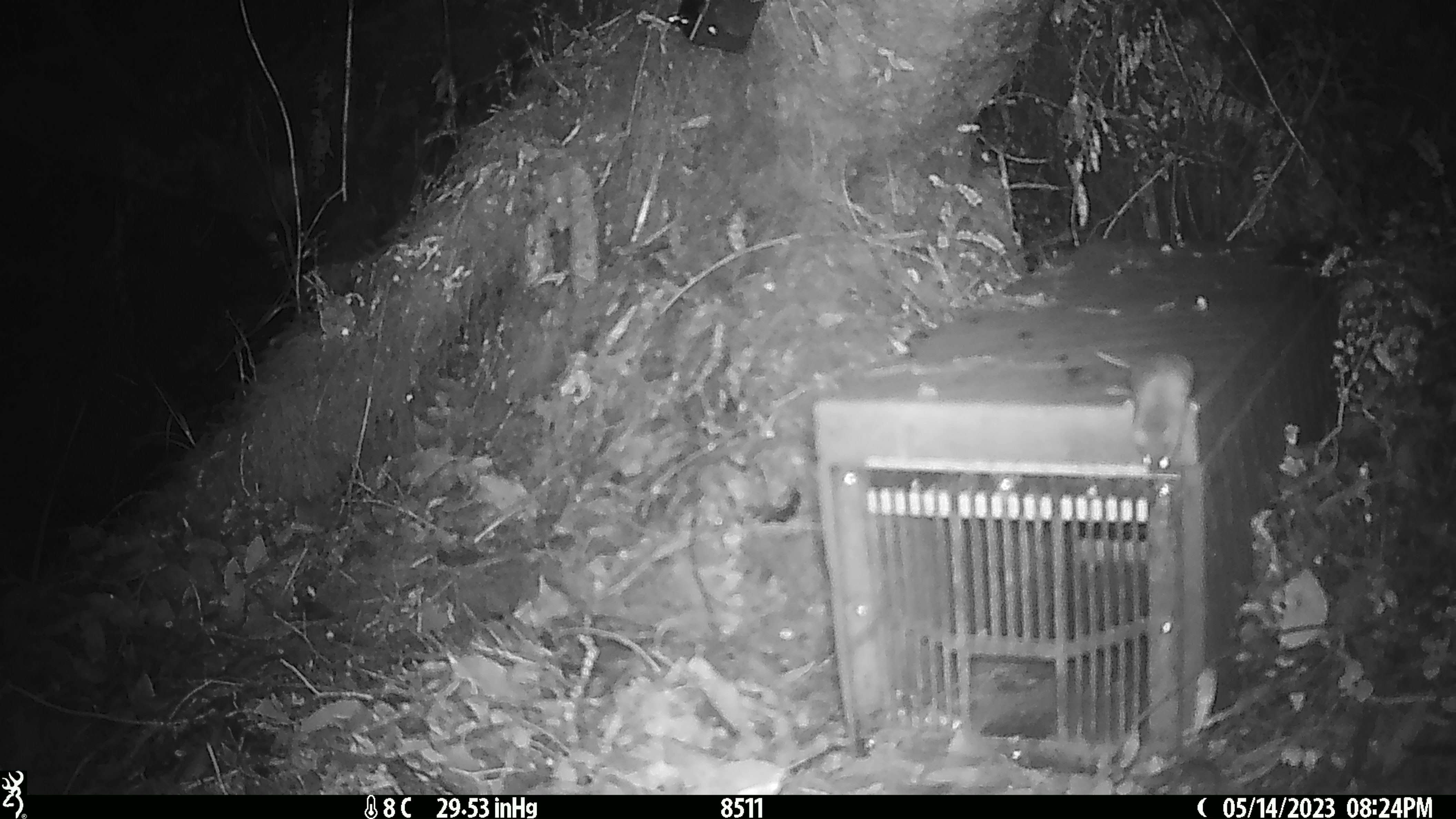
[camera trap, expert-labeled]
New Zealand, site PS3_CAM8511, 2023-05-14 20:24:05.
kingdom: Animalia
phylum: Chordata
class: Mammalia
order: Rodentia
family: Muridae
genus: Mus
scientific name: Mus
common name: mouse